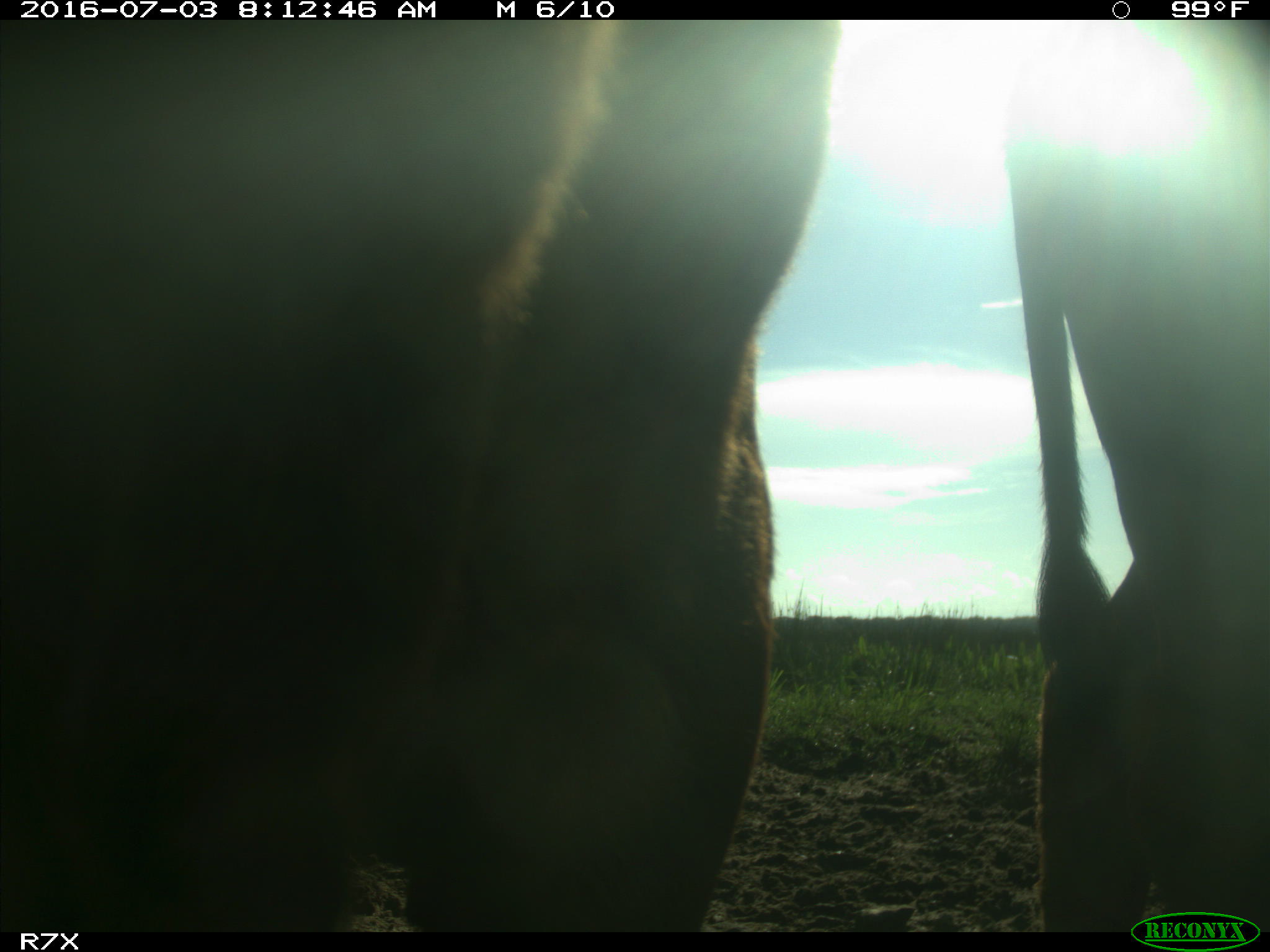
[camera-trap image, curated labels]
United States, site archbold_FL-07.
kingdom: Animalia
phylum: Chordata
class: Mammalia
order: Artiodactyla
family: Bovidae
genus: Bos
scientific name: Bos taurus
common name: domestic cow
Bos taurus (domestic cow).